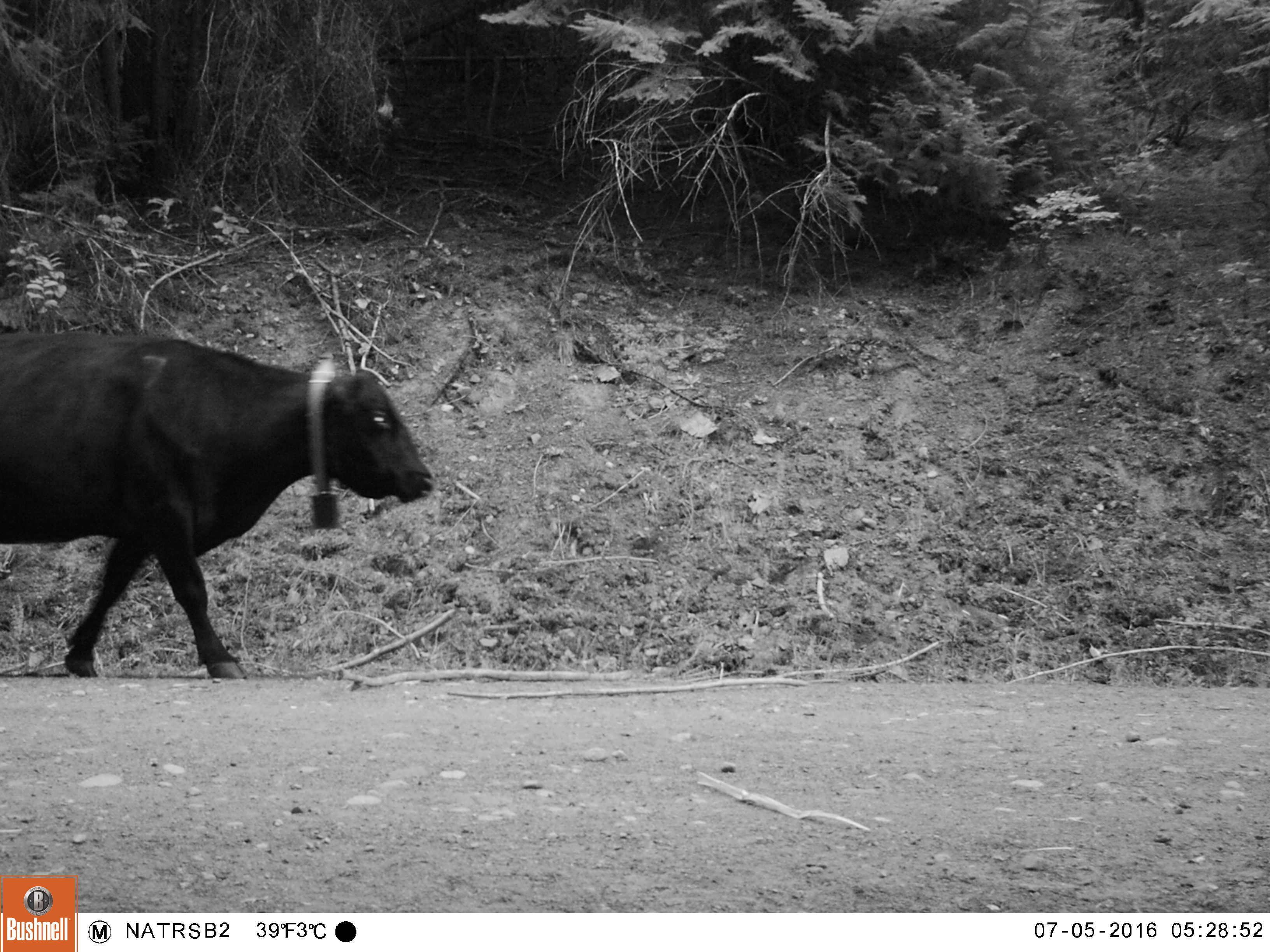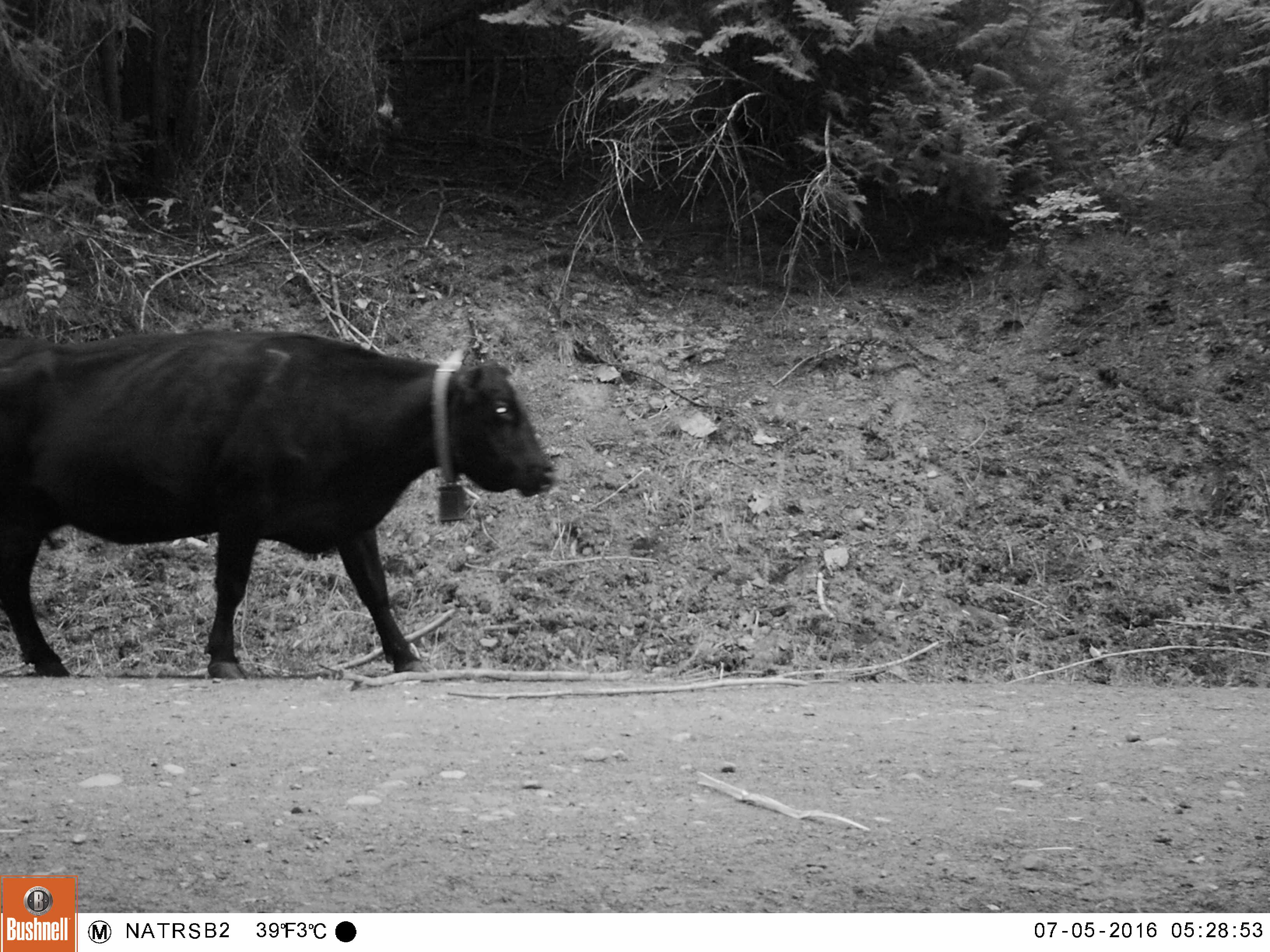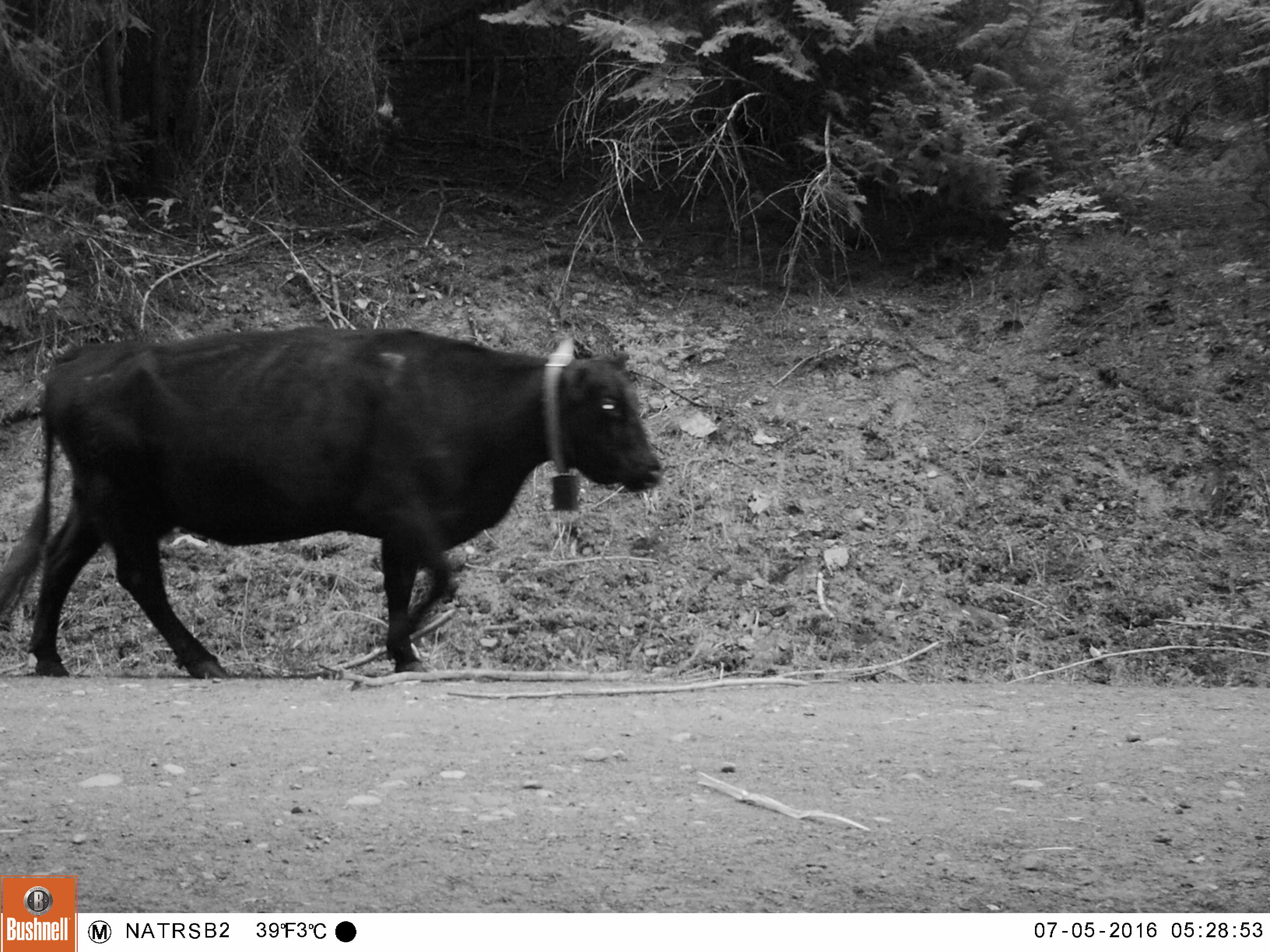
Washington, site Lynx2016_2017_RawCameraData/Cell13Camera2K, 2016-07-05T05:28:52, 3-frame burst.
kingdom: Animalia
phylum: Chordata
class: Mammalia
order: Artiodactyla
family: Bovidae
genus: Bos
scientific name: Bos taurus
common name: domestic cattle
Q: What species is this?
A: Domestic cattle (Bos taurus).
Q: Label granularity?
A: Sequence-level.